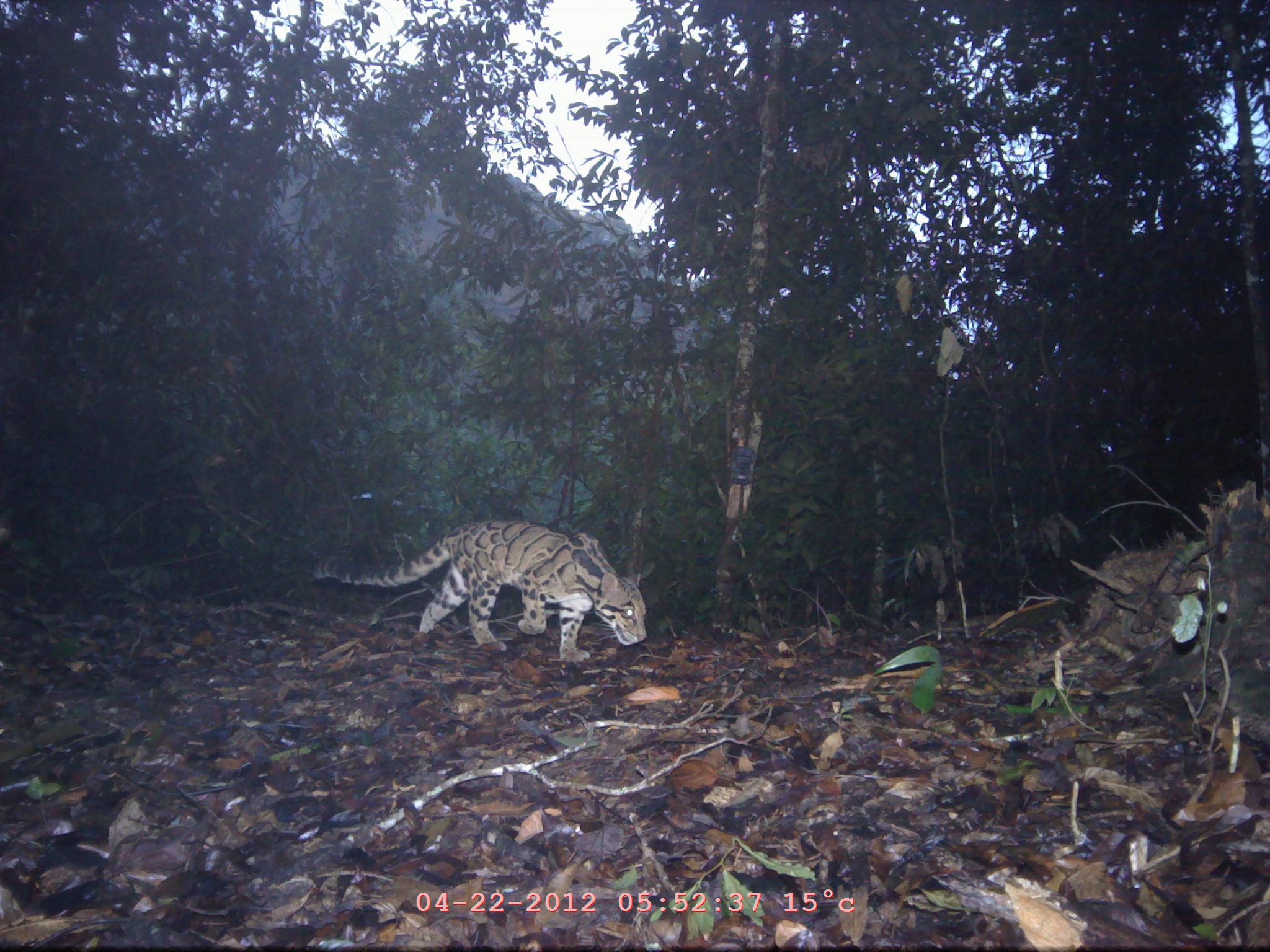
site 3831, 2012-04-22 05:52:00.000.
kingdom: Animalia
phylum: Chordata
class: Mammalia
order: Carnivora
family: Felidae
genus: Neofelis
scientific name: Neofelis nebulosa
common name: mainland clouded leopard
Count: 1.